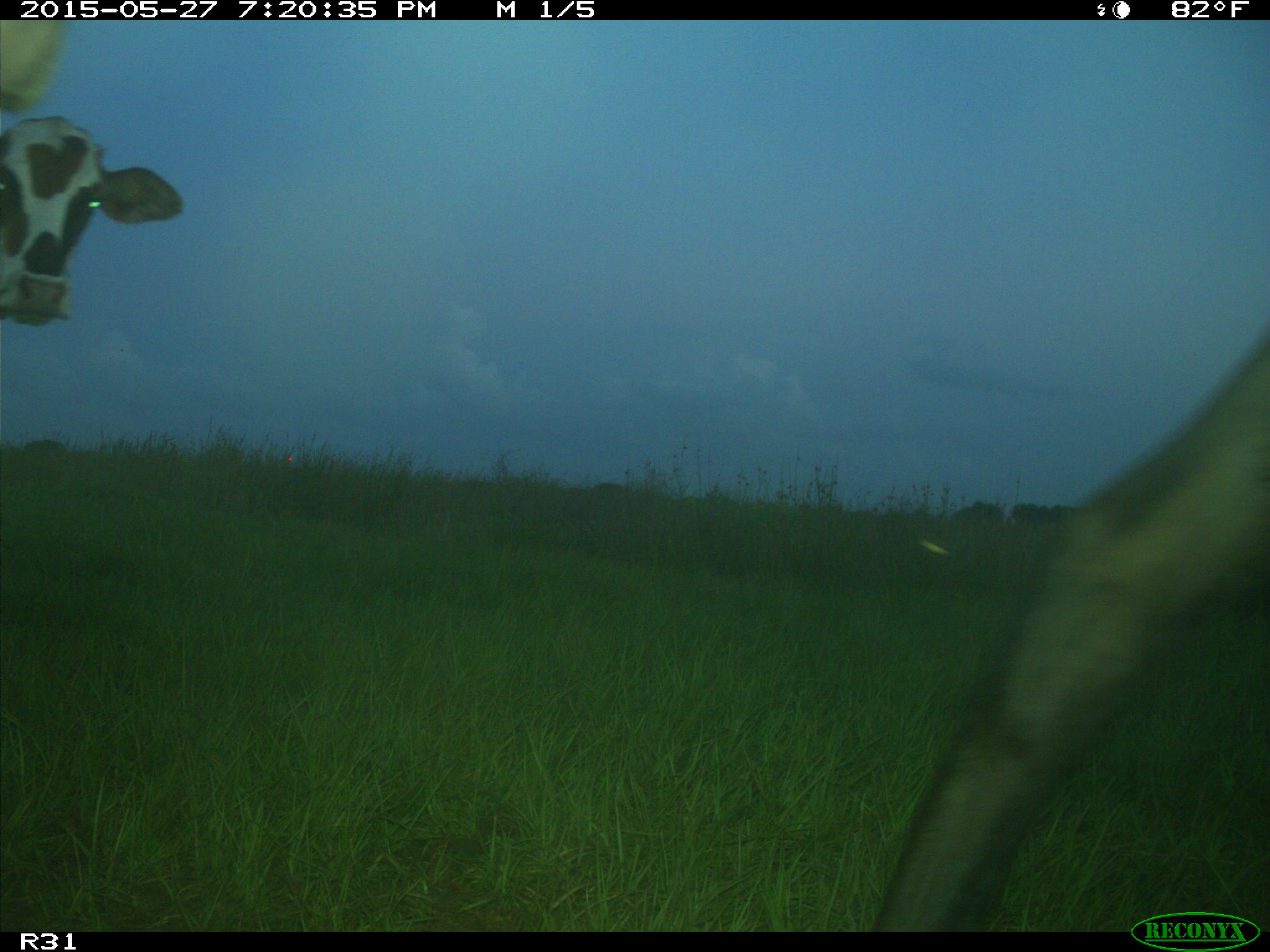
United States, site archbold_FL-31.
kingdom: Animalia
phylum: Chordata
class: Mammalia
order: Artiodactyla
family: Bovidae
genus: Bos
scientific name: Bos taurus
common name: domestic cow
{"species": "Bos taurus (domestic cow)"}